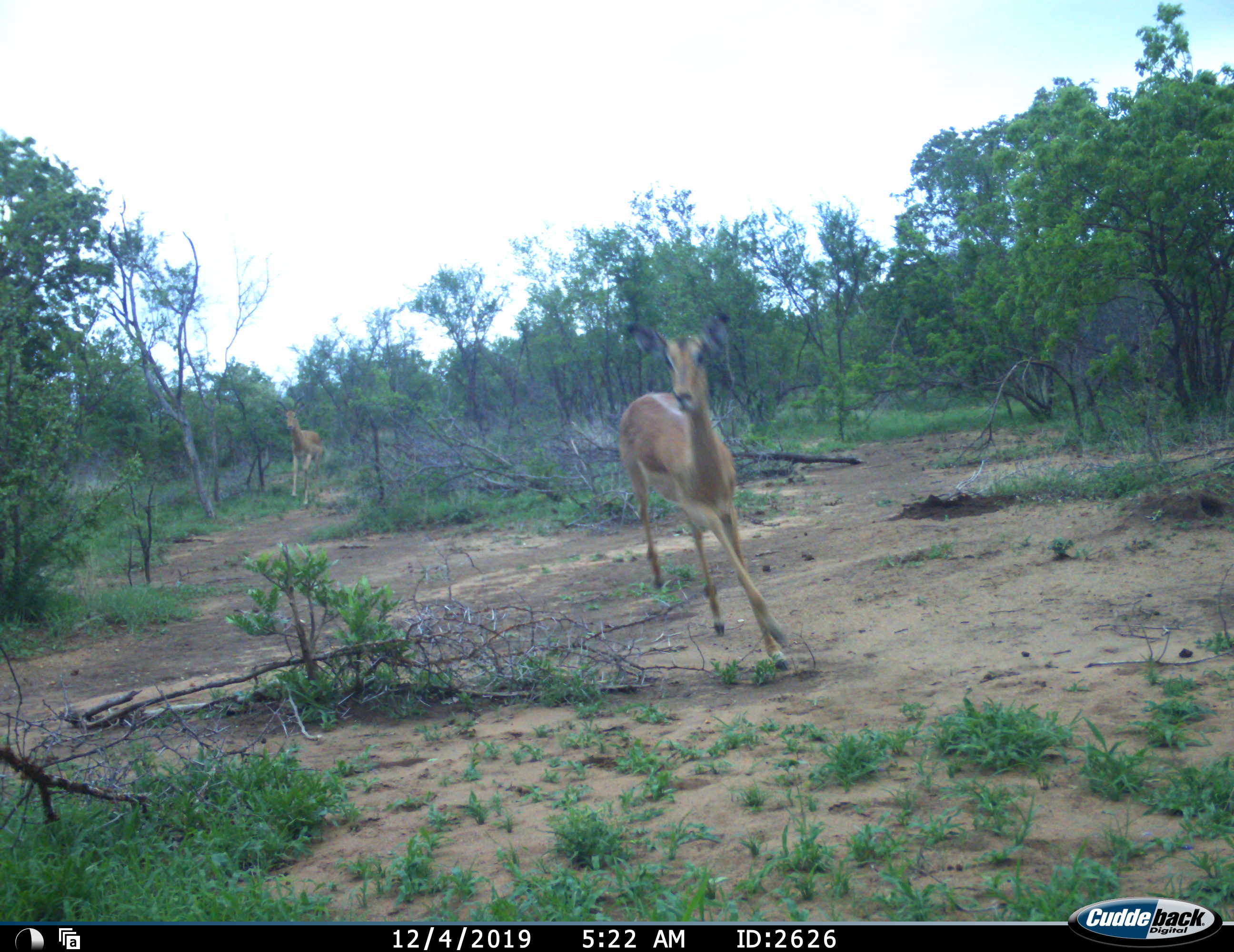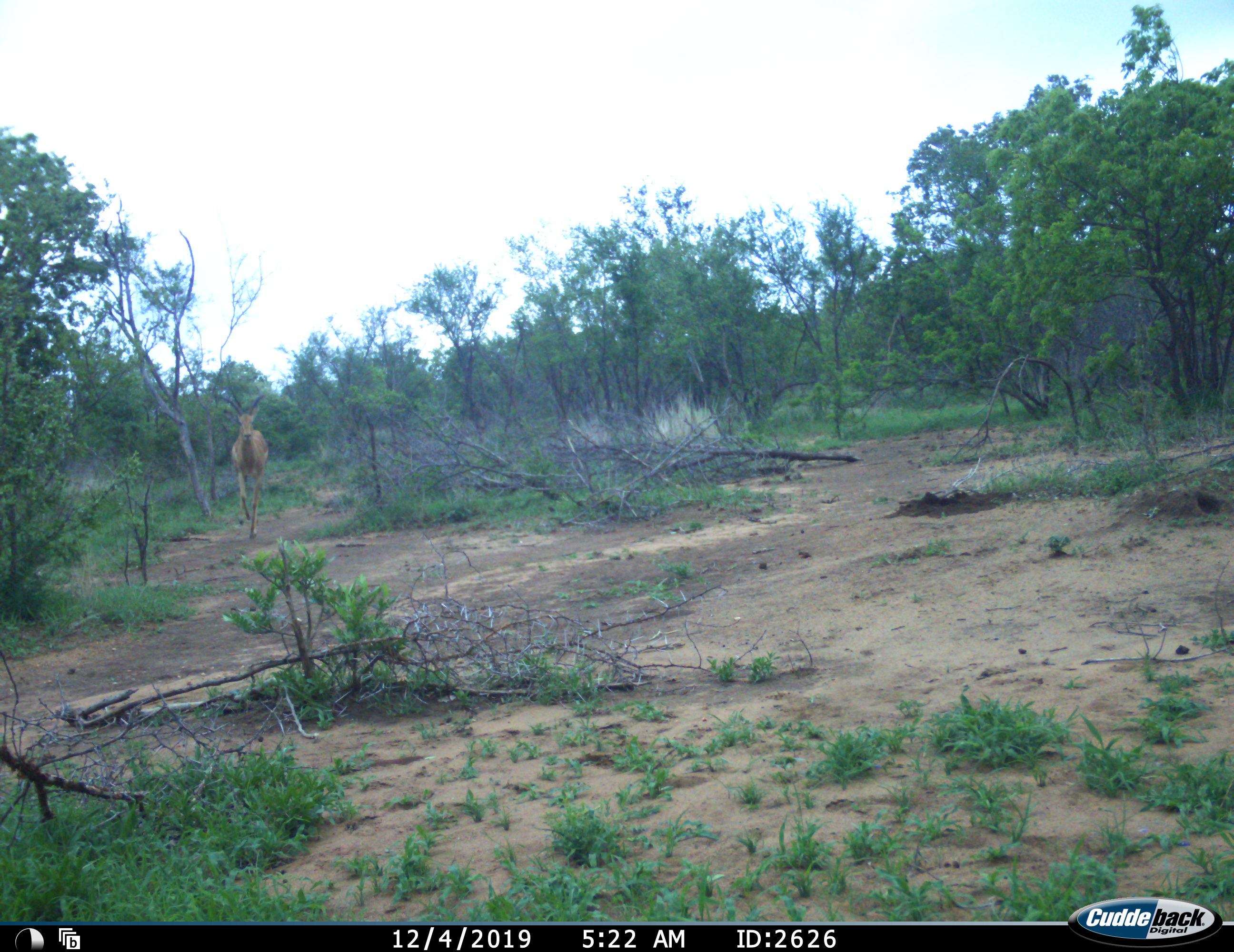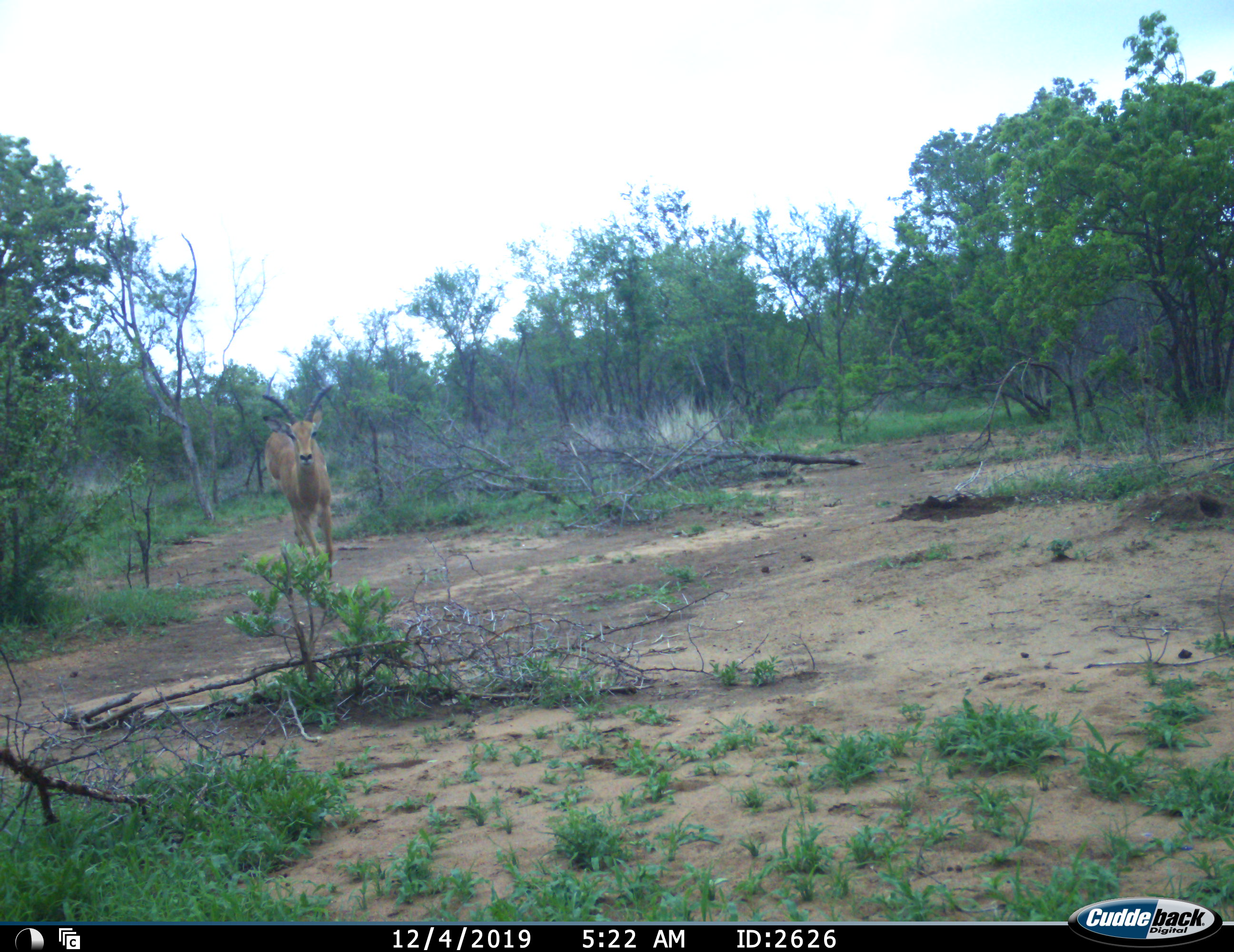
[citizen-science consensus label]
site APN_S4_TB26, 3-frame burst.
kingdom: Animalia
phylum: Chordata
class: Mammalia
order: Artiodactyla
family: Bovidae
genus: Aepyceros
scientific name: Aepyceros melampus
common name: impala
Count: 2.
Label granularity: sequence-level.